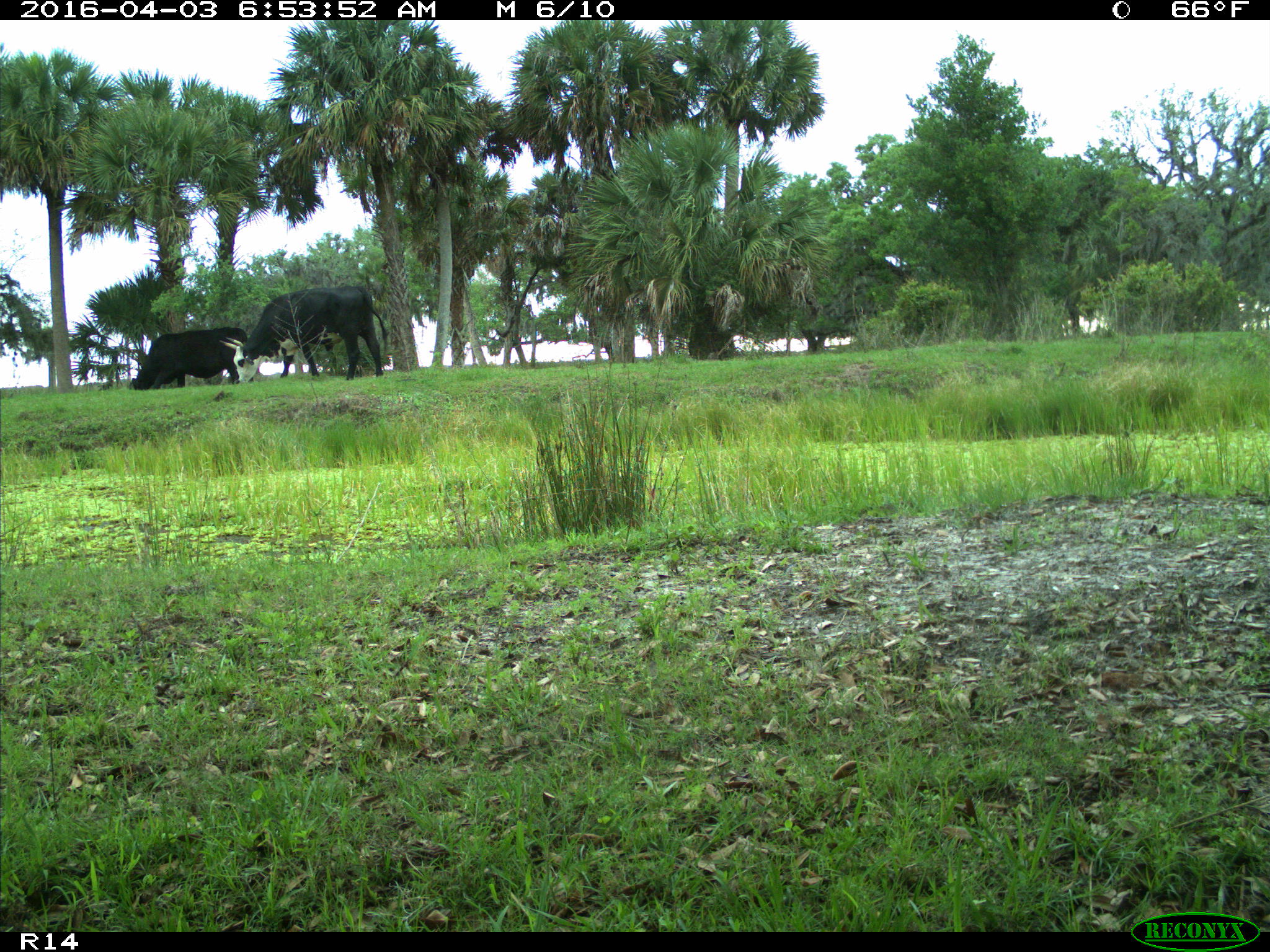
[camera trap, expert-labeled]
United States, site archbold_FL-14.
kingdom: Animalia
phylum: Chordata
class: Mammalia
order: Artiodactyla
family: Bovidae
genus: Bos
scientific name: Bos taurus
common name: domestic cow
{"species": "Bos taurus (domestic cow)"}